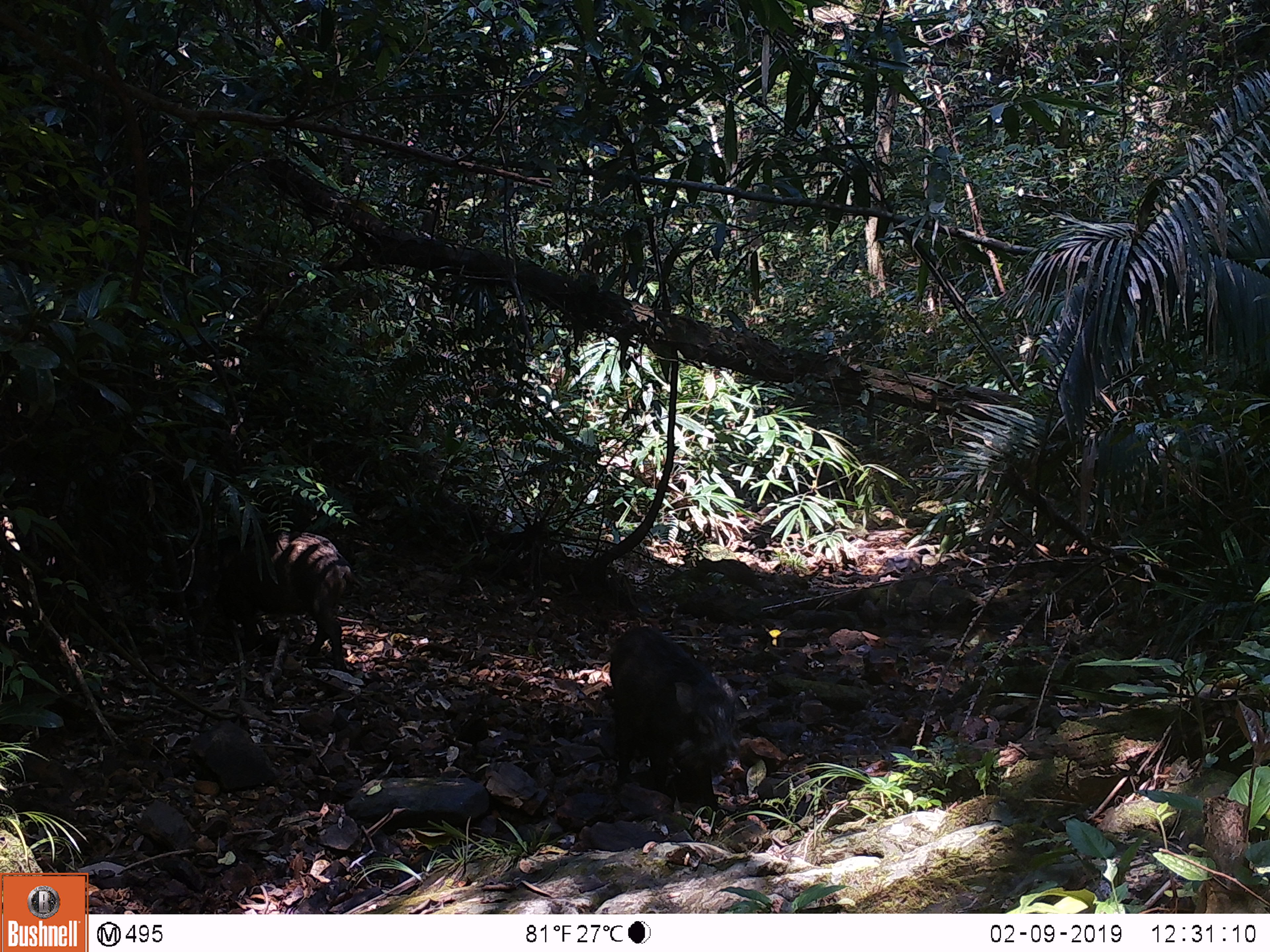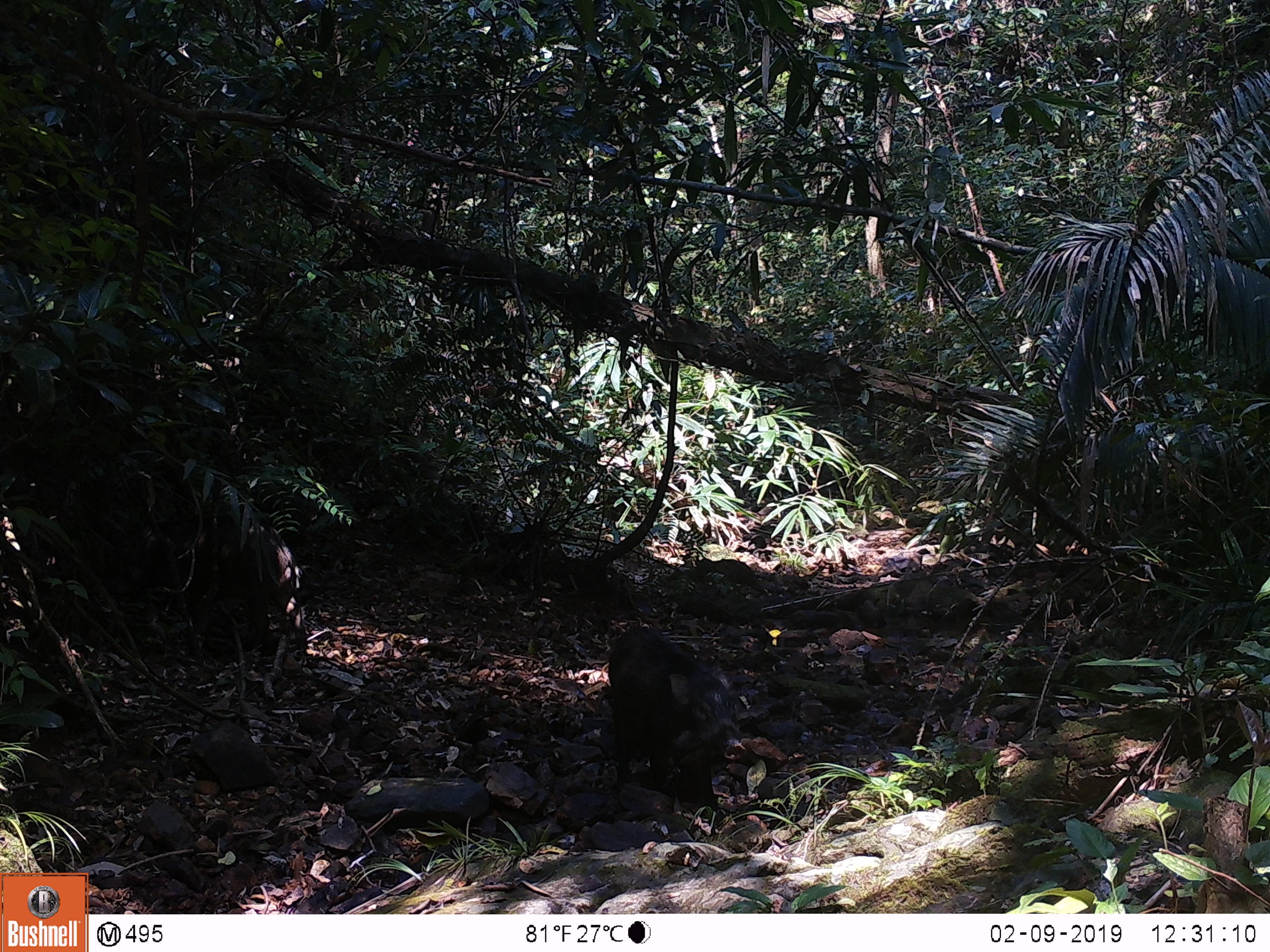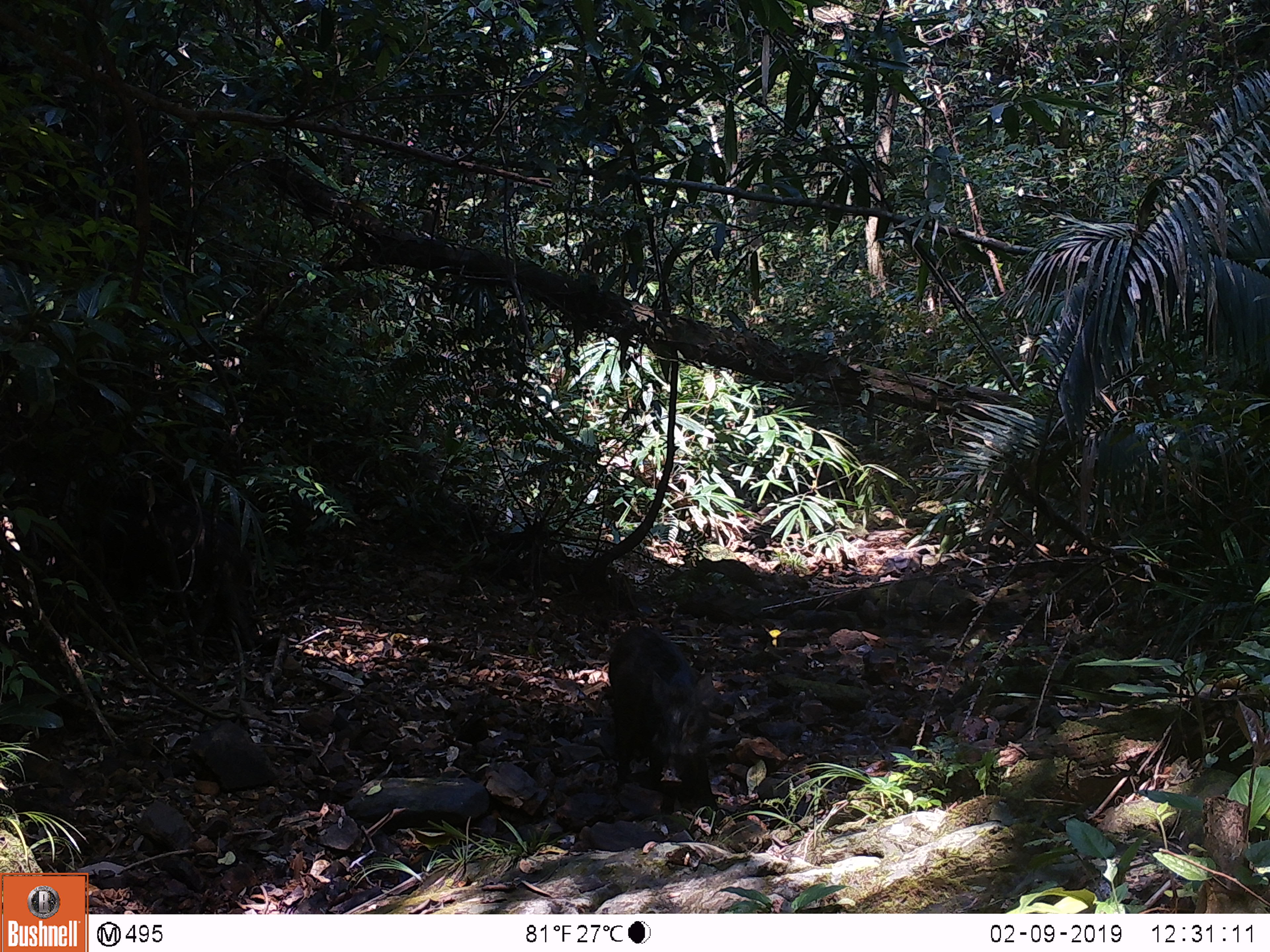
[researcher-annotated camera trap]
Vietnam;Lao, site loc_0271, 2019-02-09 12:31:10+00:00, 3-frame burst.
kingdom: Animalia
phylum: Chordata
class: Mammalia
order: Artiodactyla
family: Suidae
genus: Sus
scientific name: Sus scrofa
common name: eurasian wild pig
Eurasian wild pig (Sus scrofa). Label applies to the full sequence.